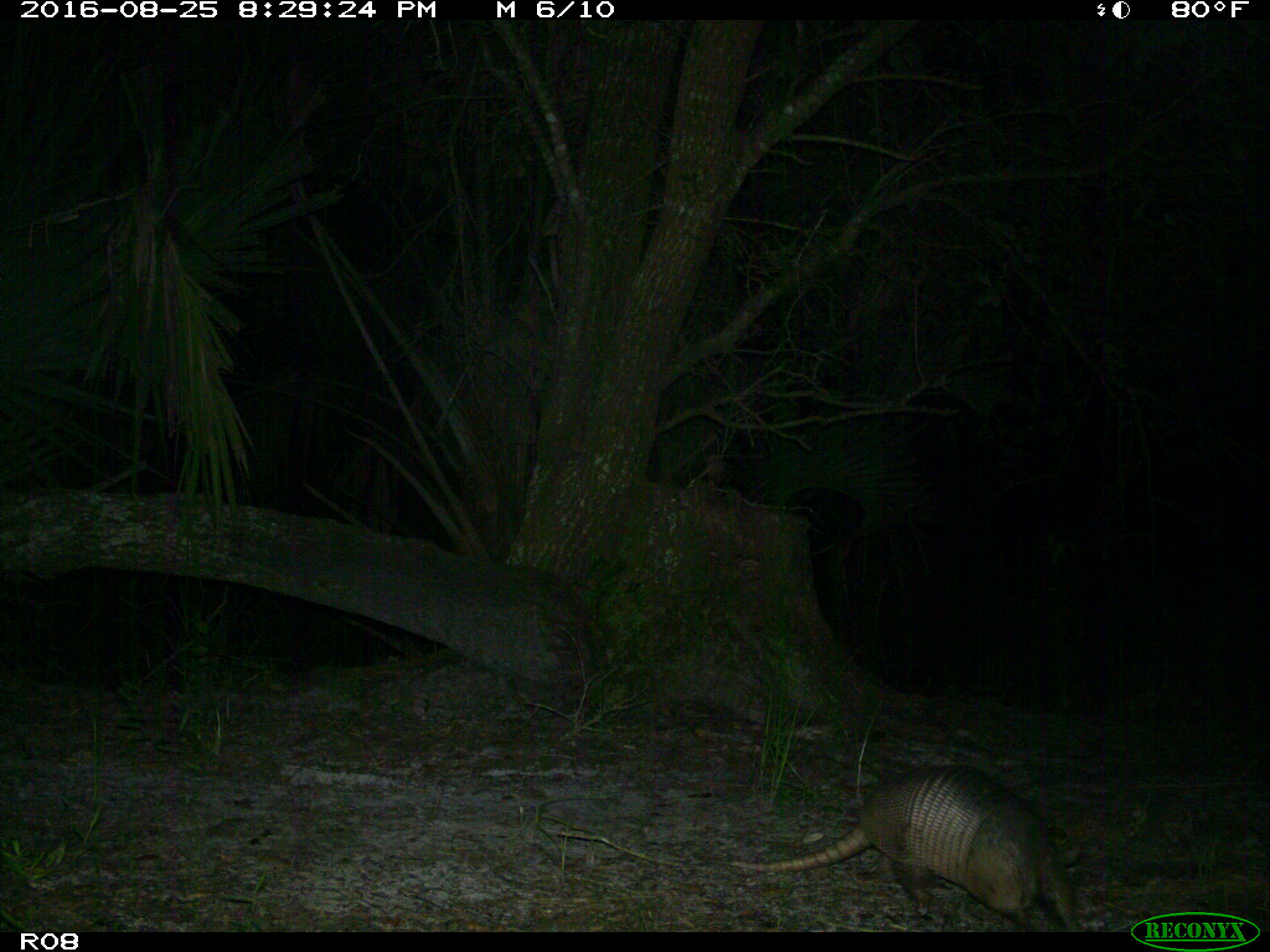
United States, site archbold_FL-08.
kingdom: Animalia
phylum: Chordata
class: Mammalia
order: Cingulata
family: Dasypodidae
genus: Dasypus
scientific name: Dasypus novemcinctus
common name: nine-banded armadillo